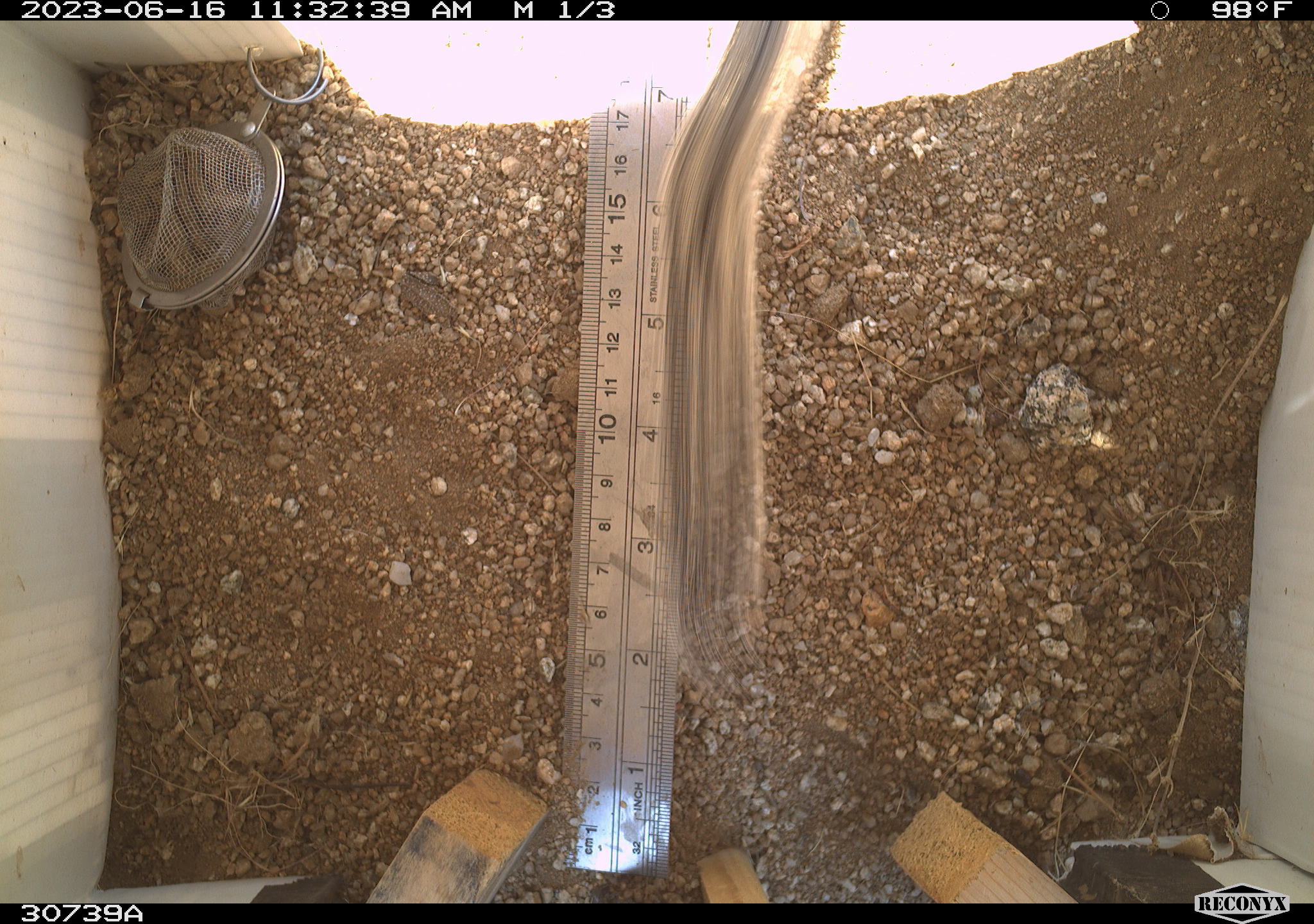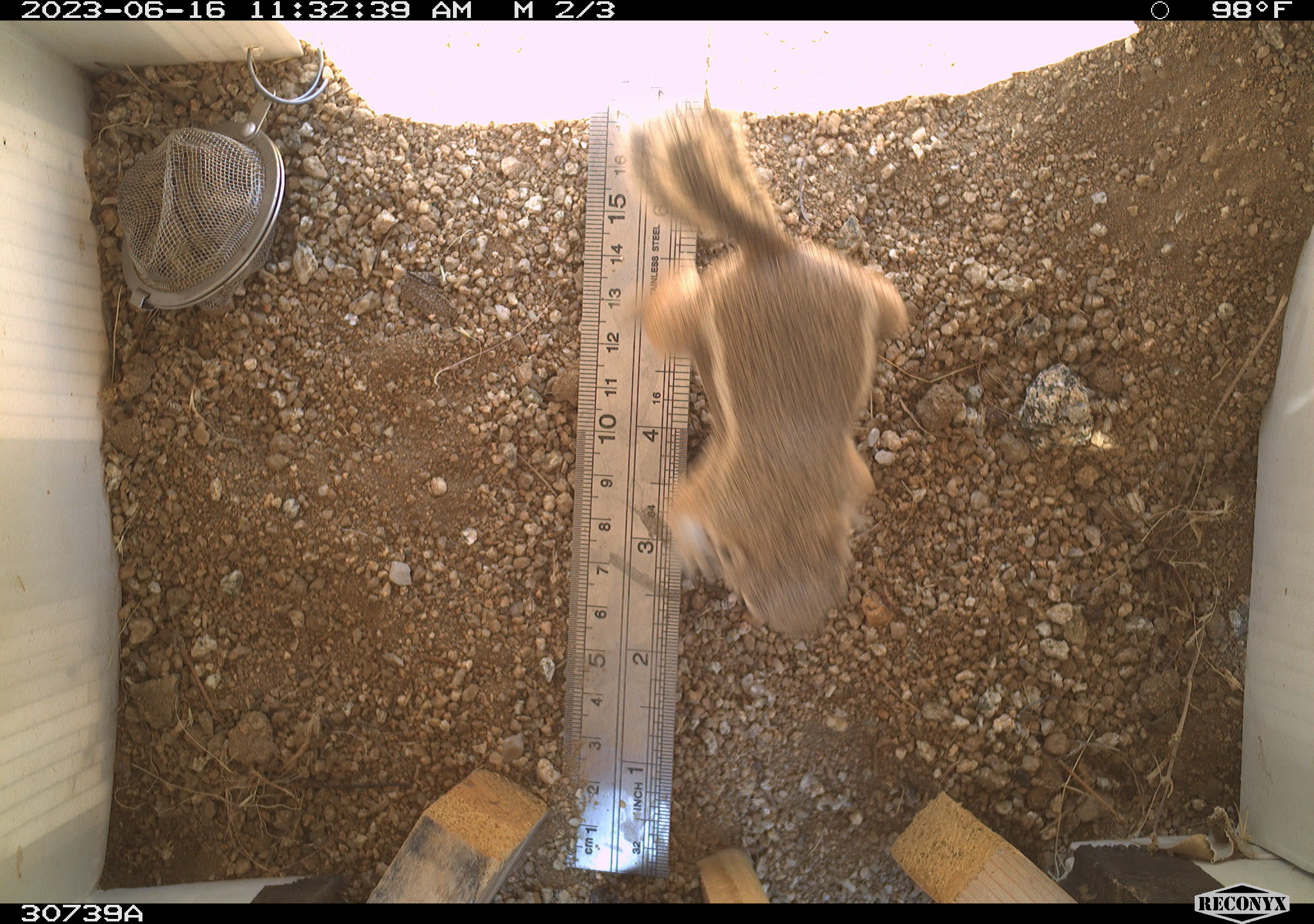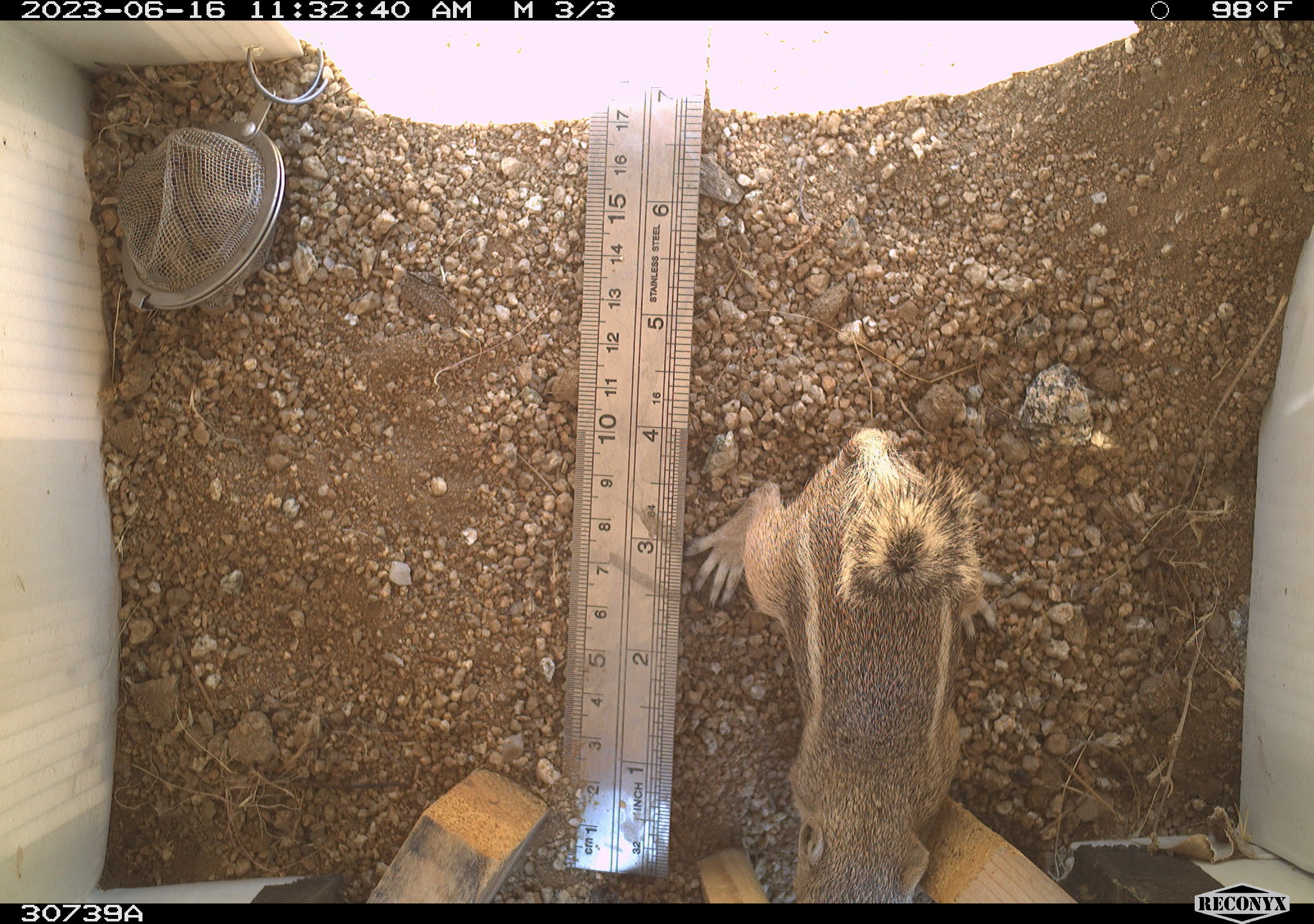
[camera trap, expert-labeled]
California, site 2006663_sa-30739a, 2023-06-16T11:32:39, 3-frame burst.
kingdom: Animalia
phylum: Chordata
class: Mammalia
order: Rodentia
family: Sciuridae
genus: Ammospermophilus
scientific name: Ammospermophilus leucurus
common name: white-tailed antelope squirrel